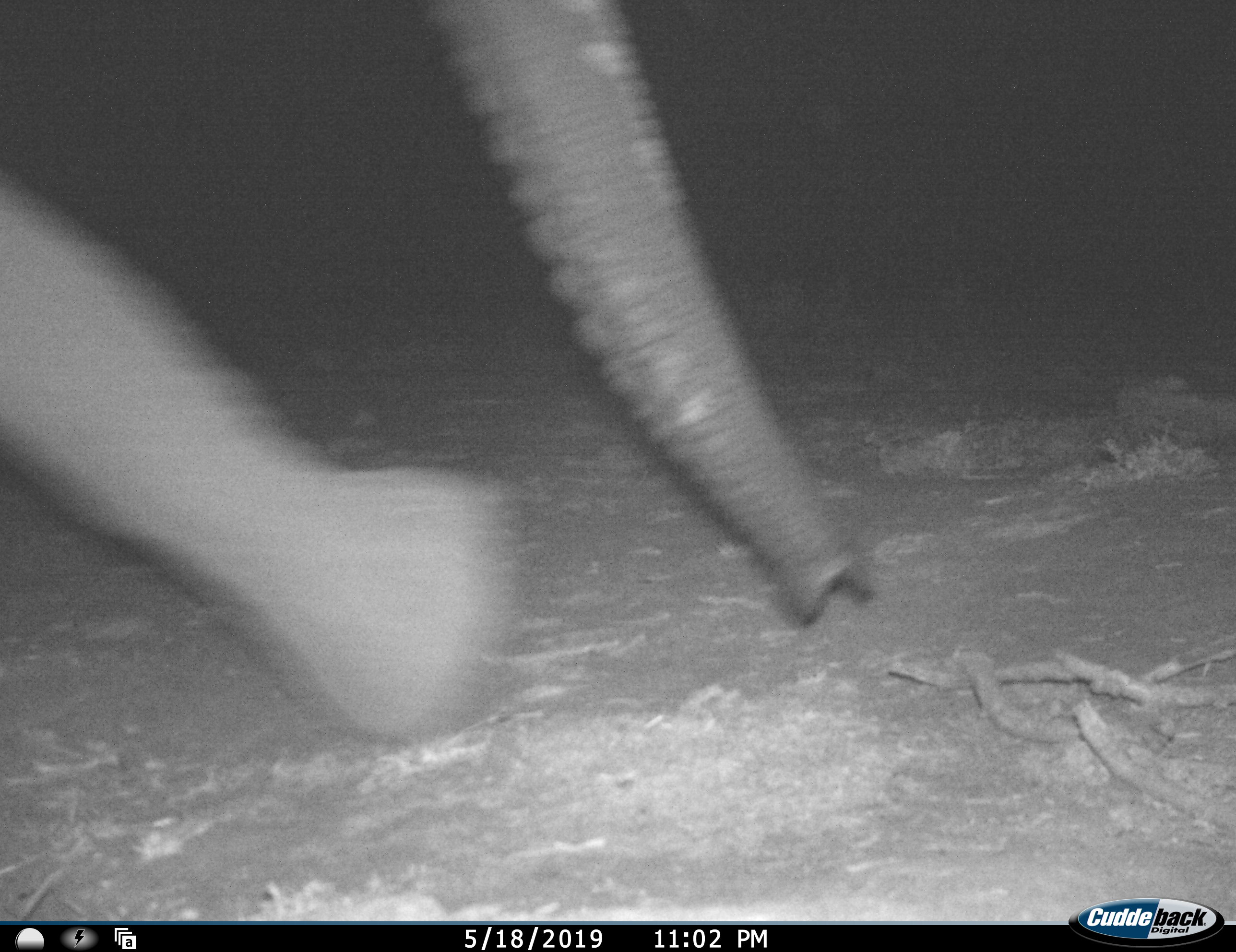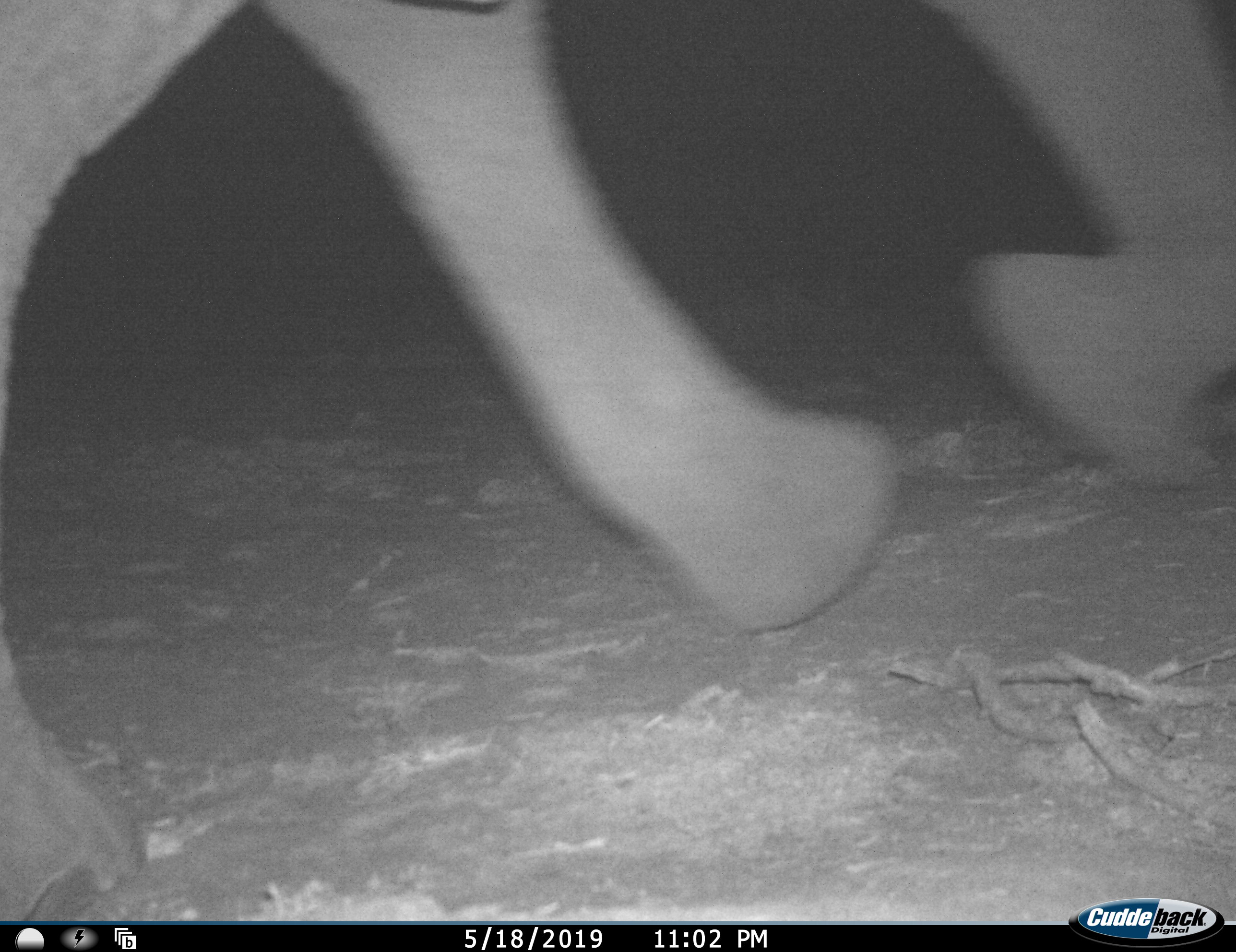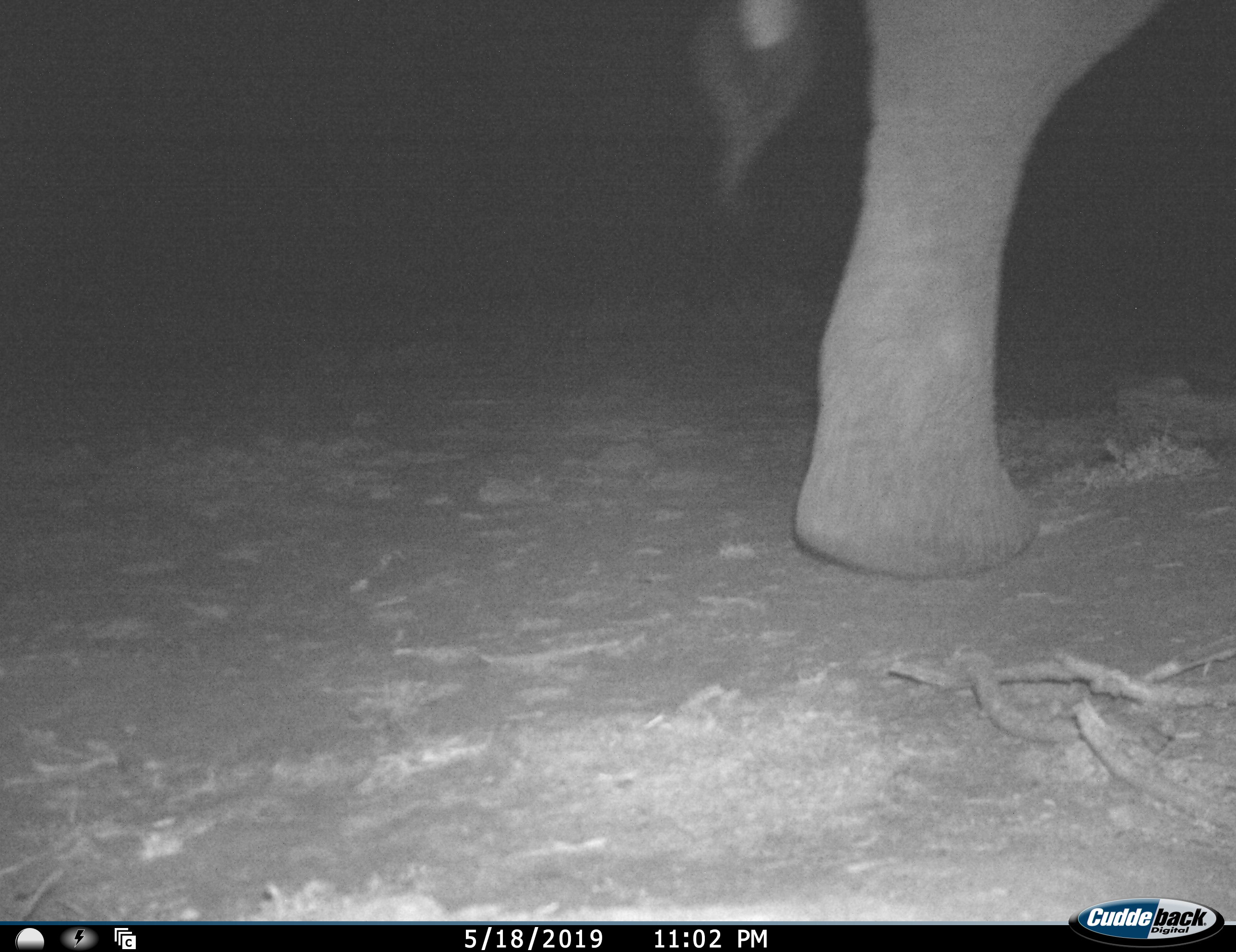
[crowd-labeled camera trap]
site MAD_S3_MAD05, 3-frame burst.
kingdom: Animalia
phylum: Chordata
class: Mammalia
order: Proboscidea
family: Elephantidae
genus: Loxodonta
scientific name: Loxodonta africana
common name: african bush elephant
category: elephant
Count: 1.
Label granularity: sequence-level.